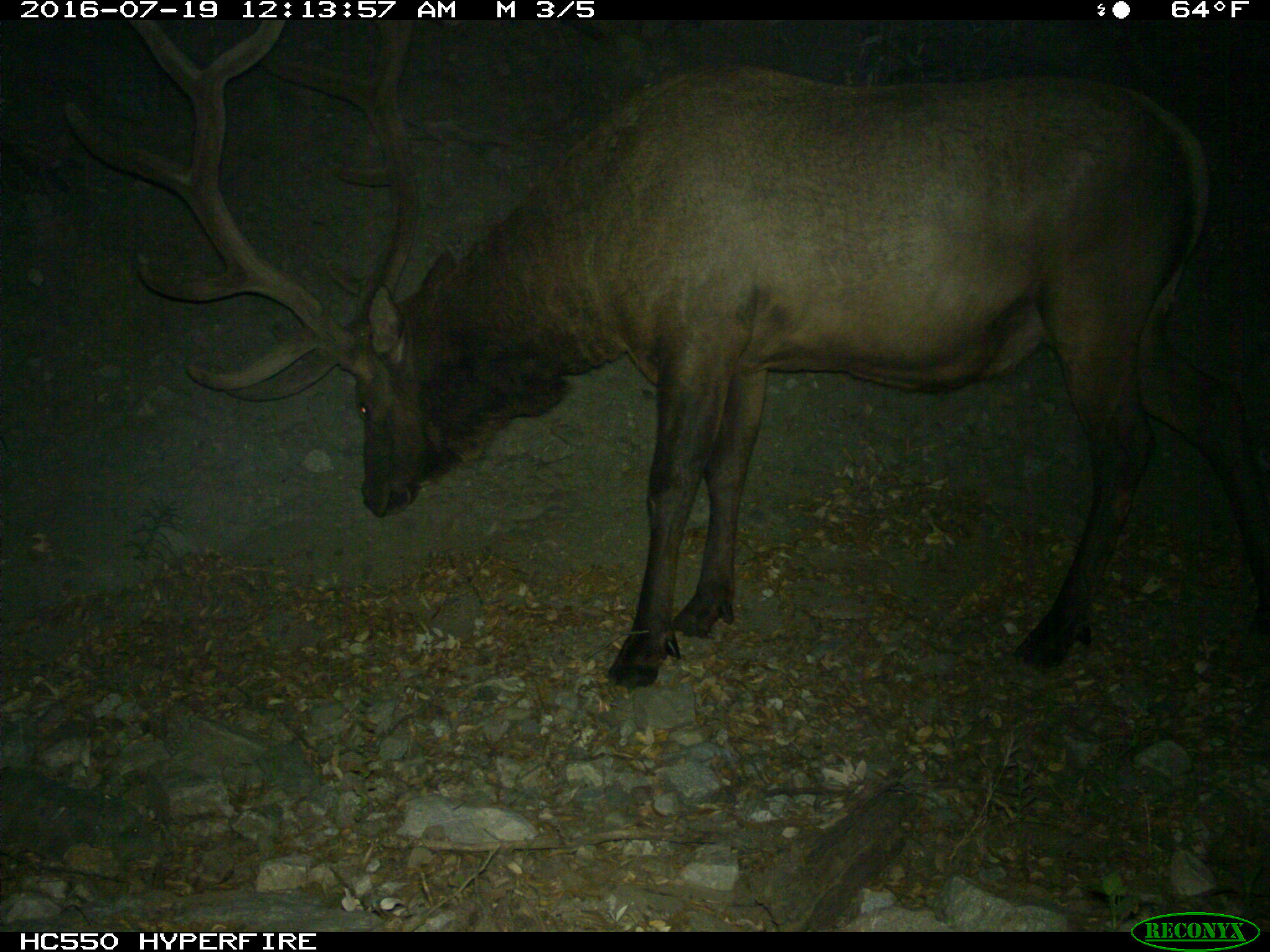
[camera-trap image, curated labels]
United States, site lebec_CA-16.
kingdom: Animalia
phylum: Chordata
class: Mammalia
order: Artiodactyla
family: Cervidae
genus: Cervus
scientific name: Cervus canadensis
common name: elk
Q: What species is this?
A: Cervus canadensis (elk).